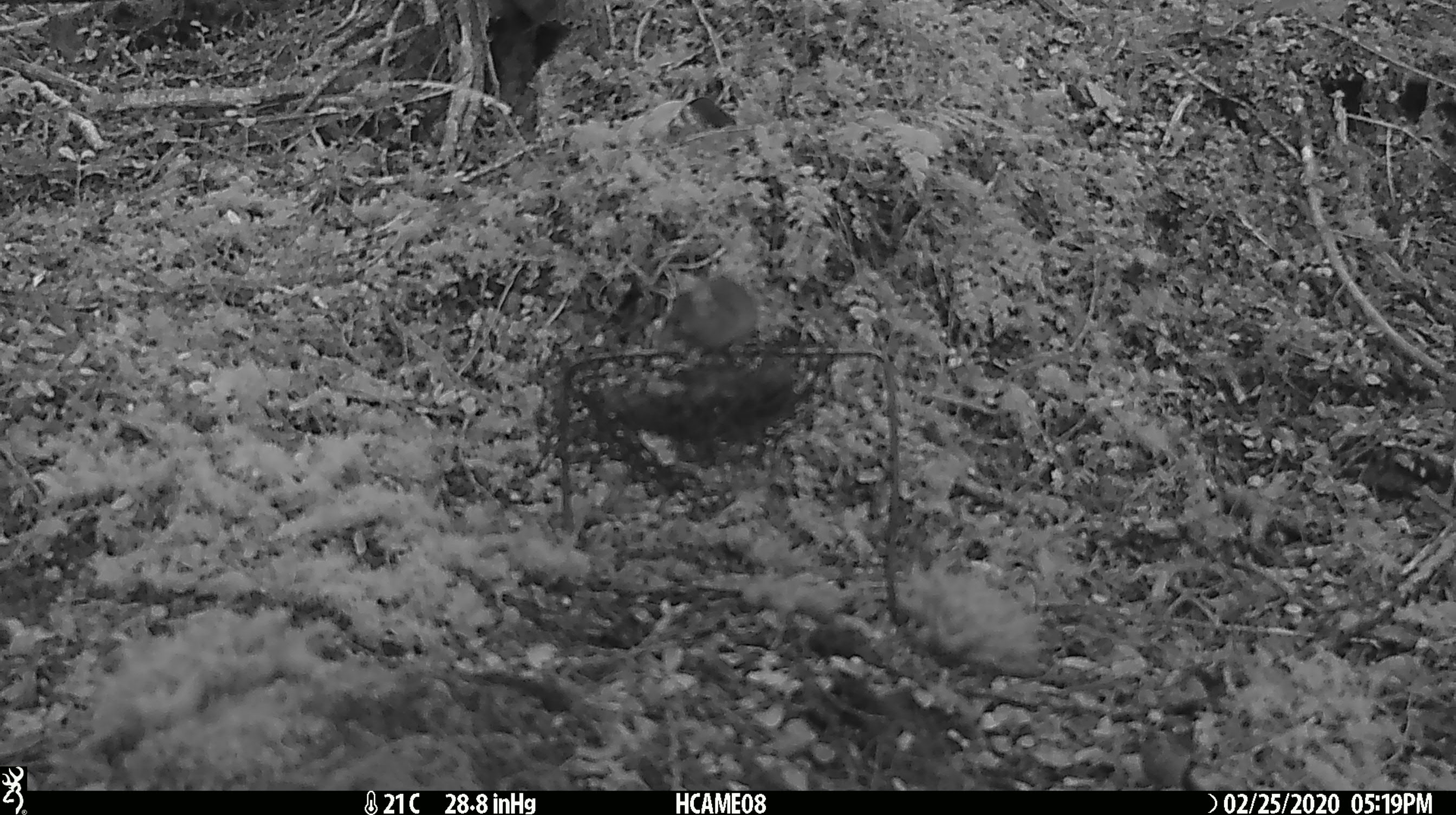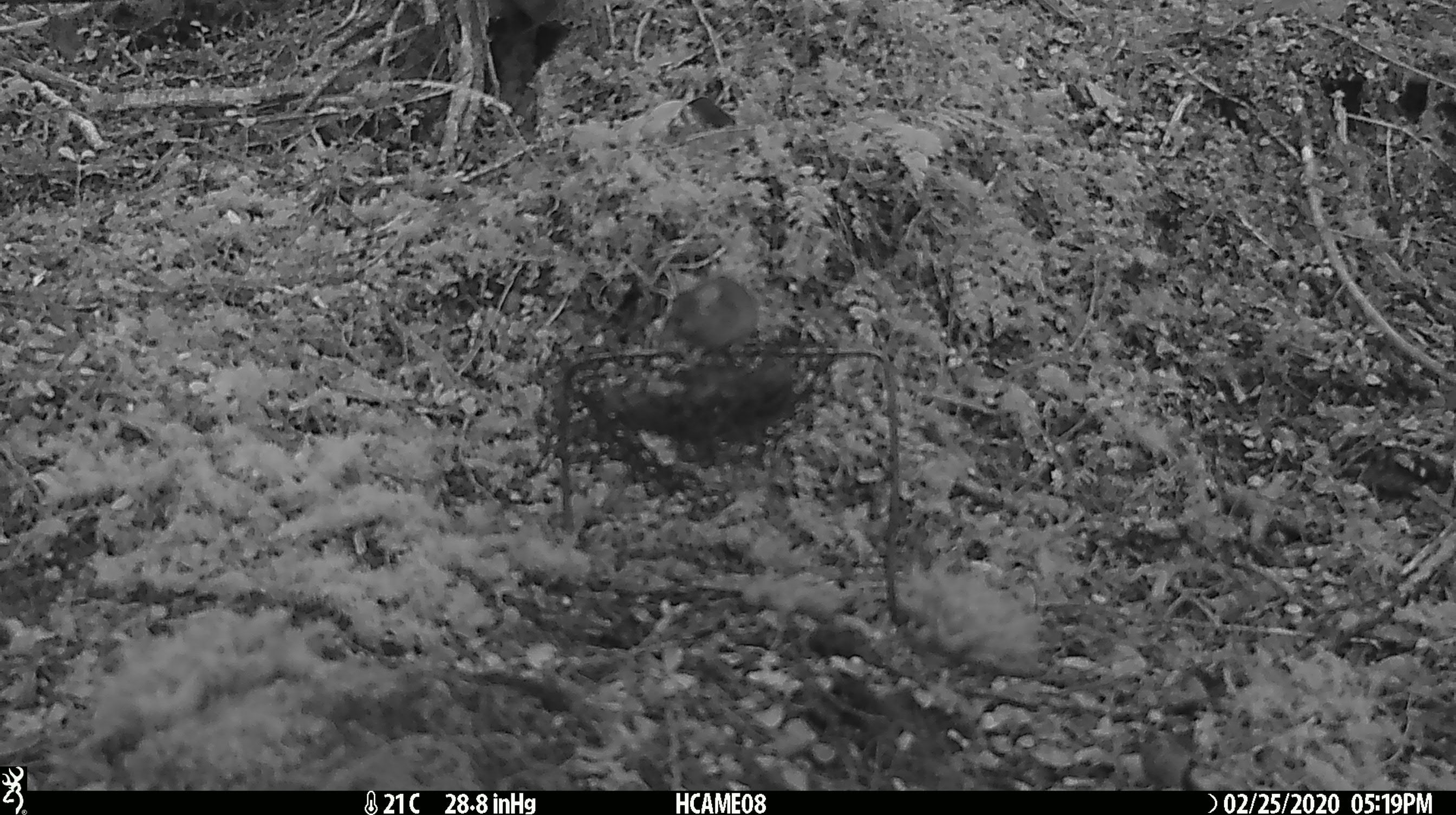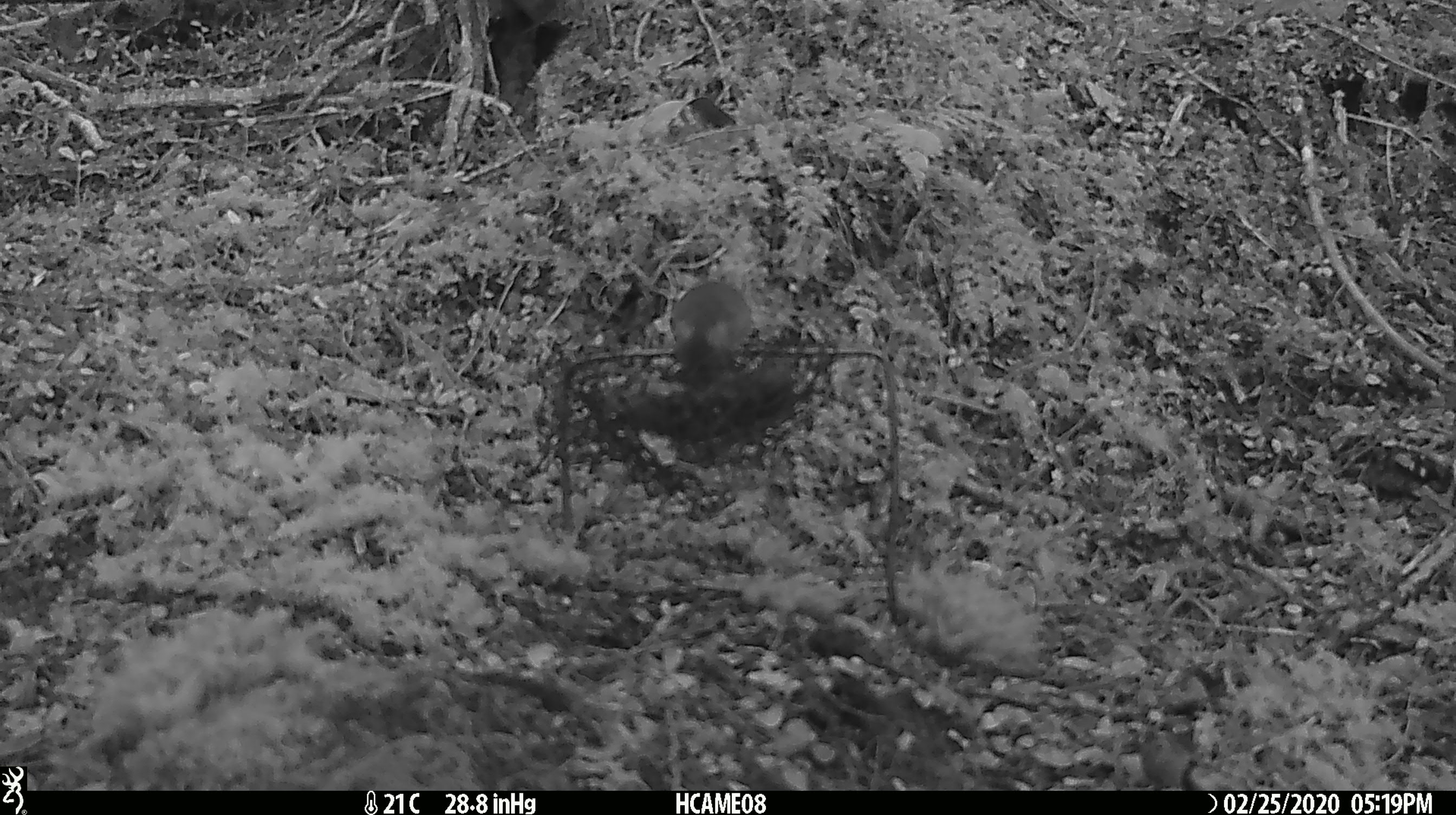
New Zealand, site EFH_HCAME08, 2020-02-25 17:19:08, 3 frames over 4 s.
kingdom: Animalia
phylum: Chordata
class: Mammalia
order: Rodentia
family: Muridae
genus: Mus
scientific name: Mus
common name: mouse